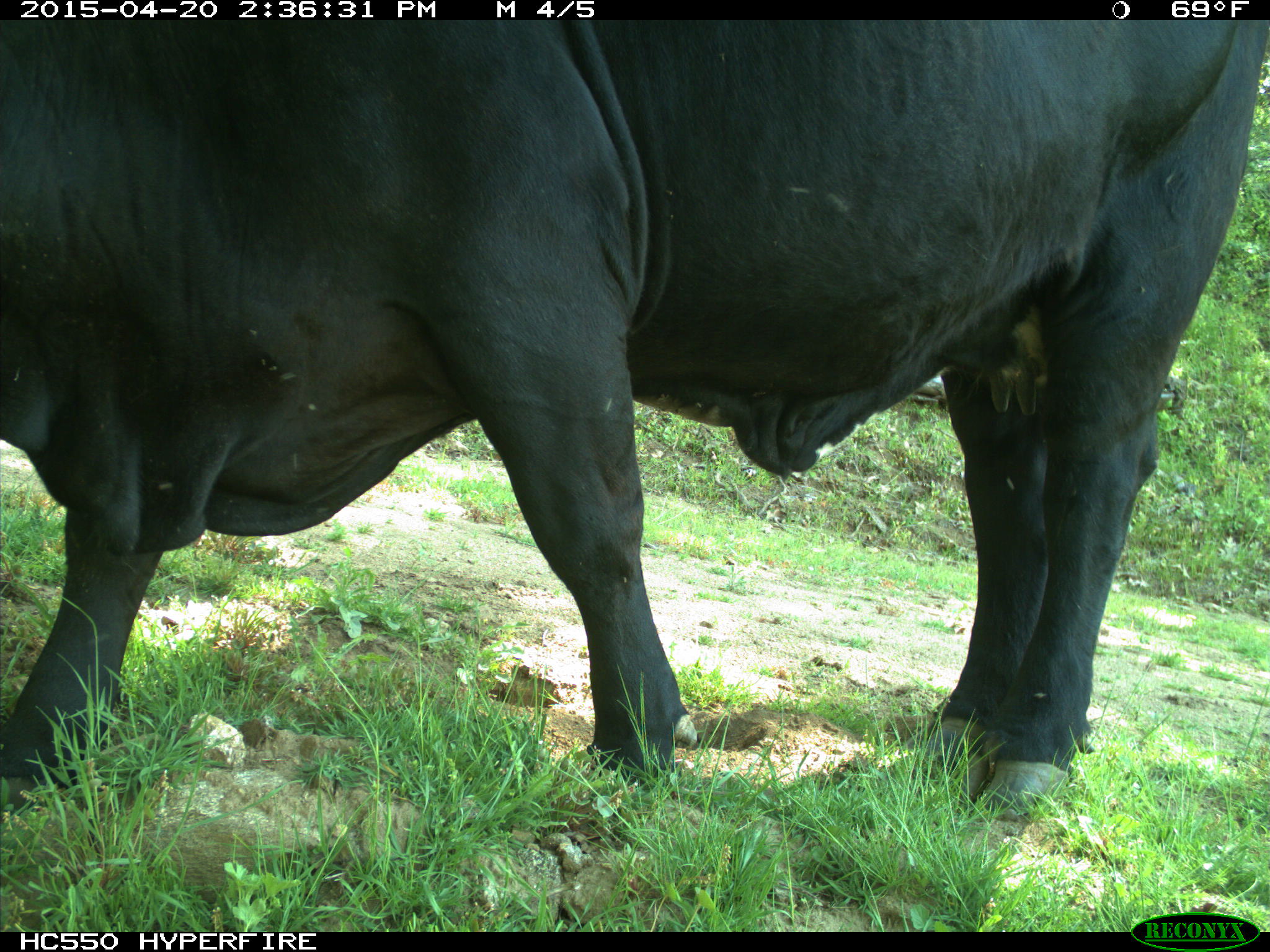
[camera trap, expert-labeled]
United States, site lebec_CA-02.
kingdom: Animalia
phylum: Chordata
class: Mammalia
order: Artiodactyla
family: Bovidae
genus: Bos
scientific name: Bos taurus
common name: domestic cow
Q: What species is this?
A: Bos taurus (domestic cow).